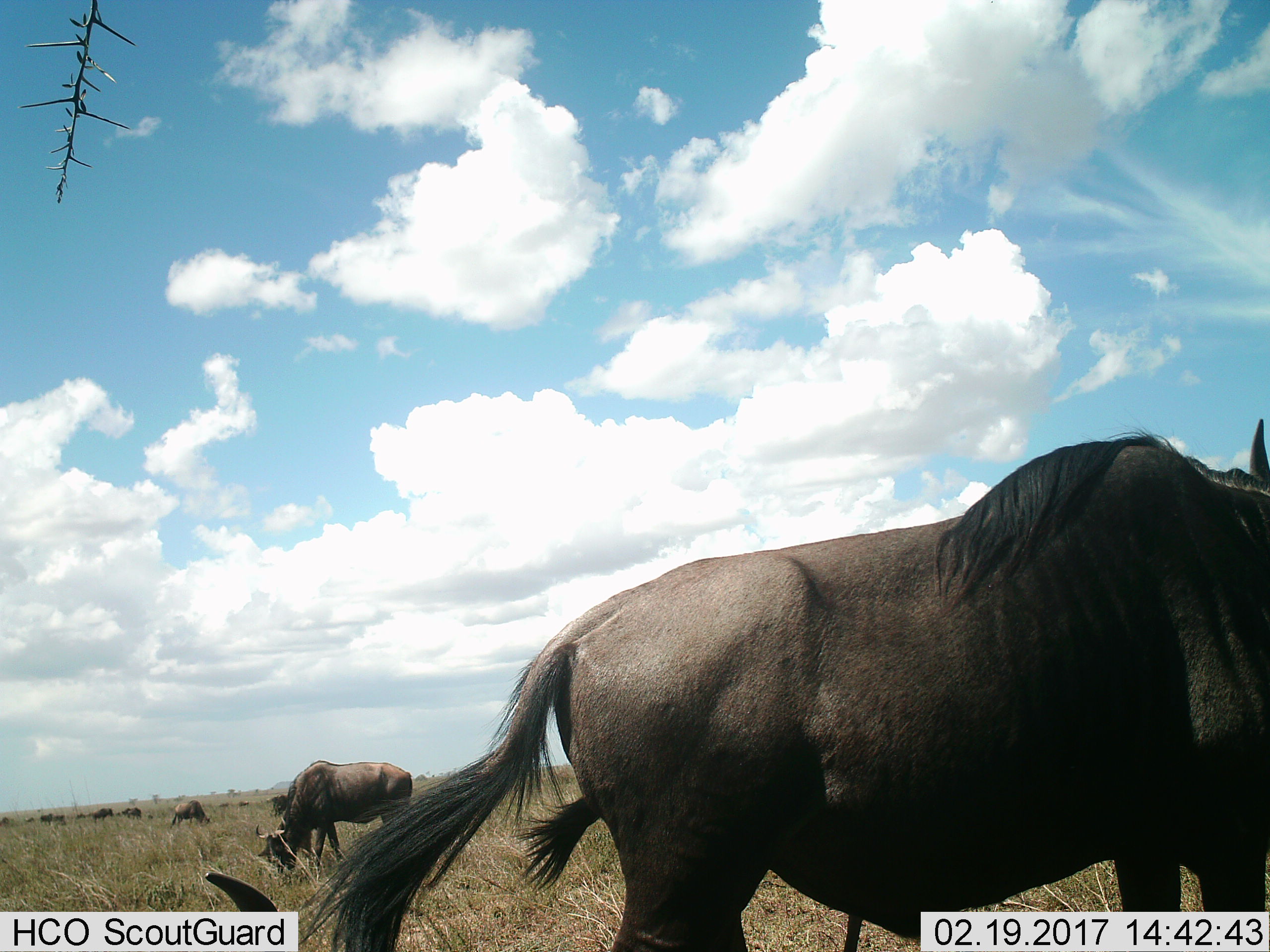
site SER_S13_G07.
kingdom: Animalia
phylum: Chordata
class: Mammalia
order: Artiodactyla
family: Bovidae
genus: Connochaetes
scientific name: Connochaetes taurinus taurinus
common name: blue wildebeest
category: wildebeestblue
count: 9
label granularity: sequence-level